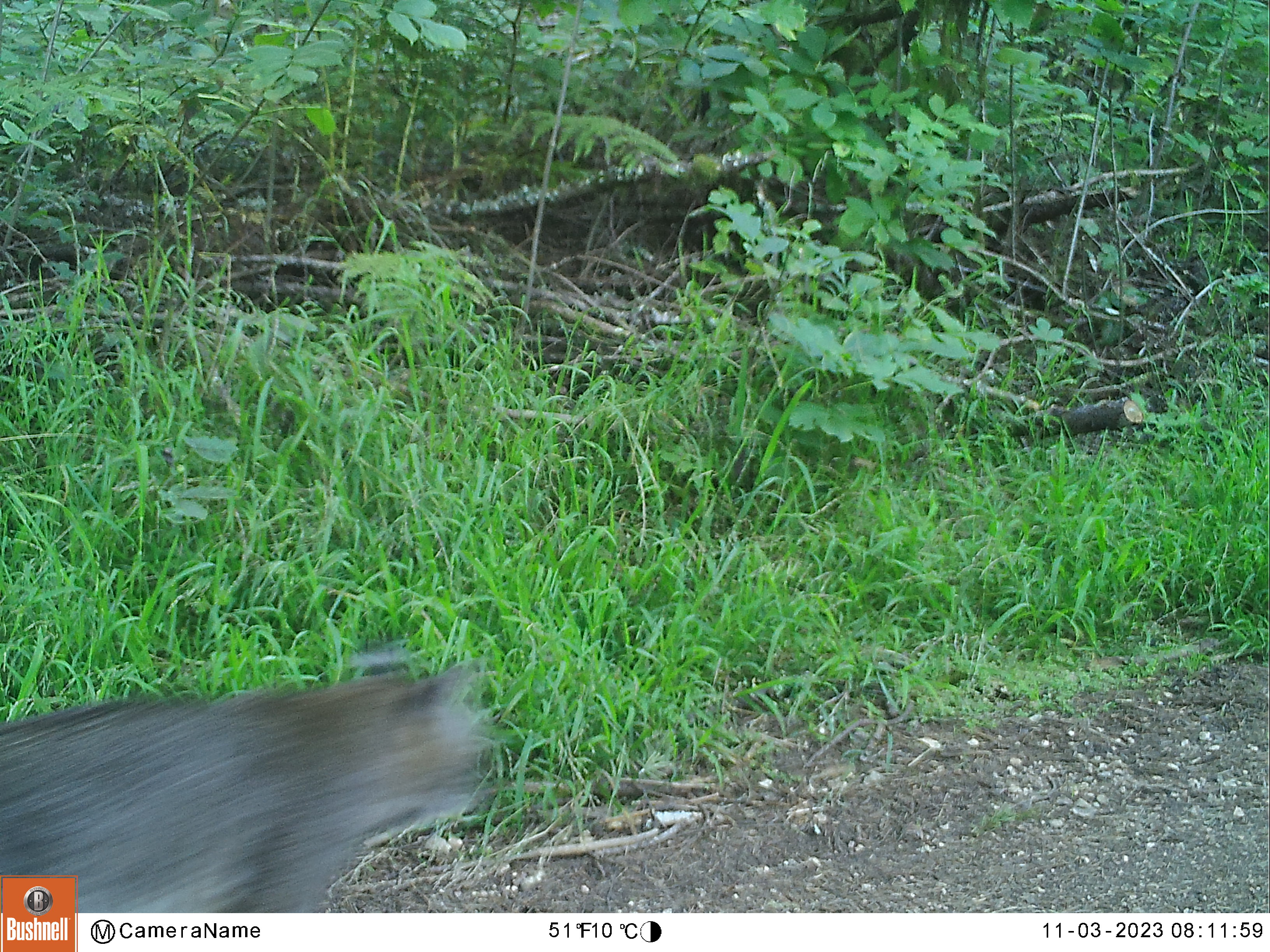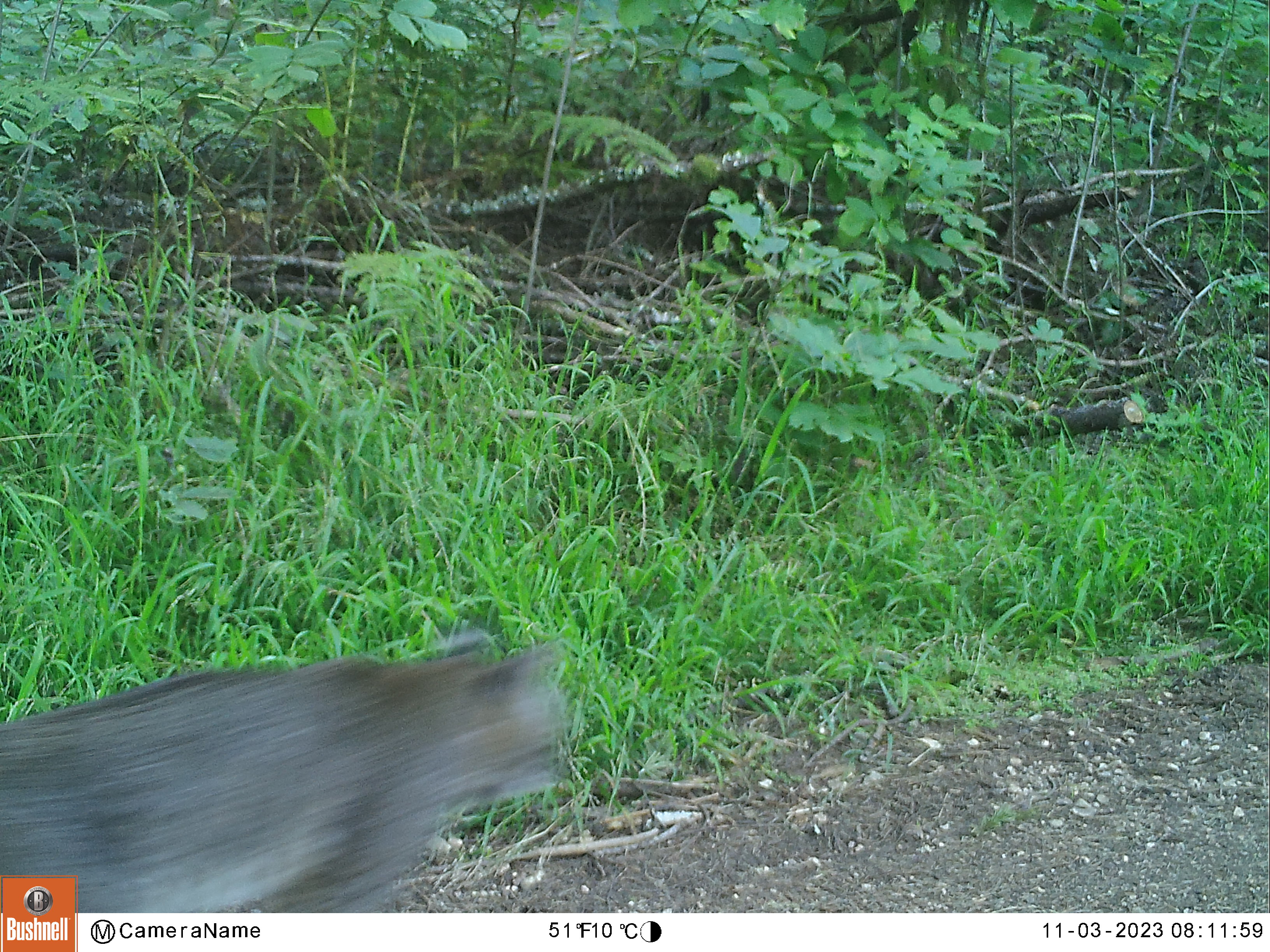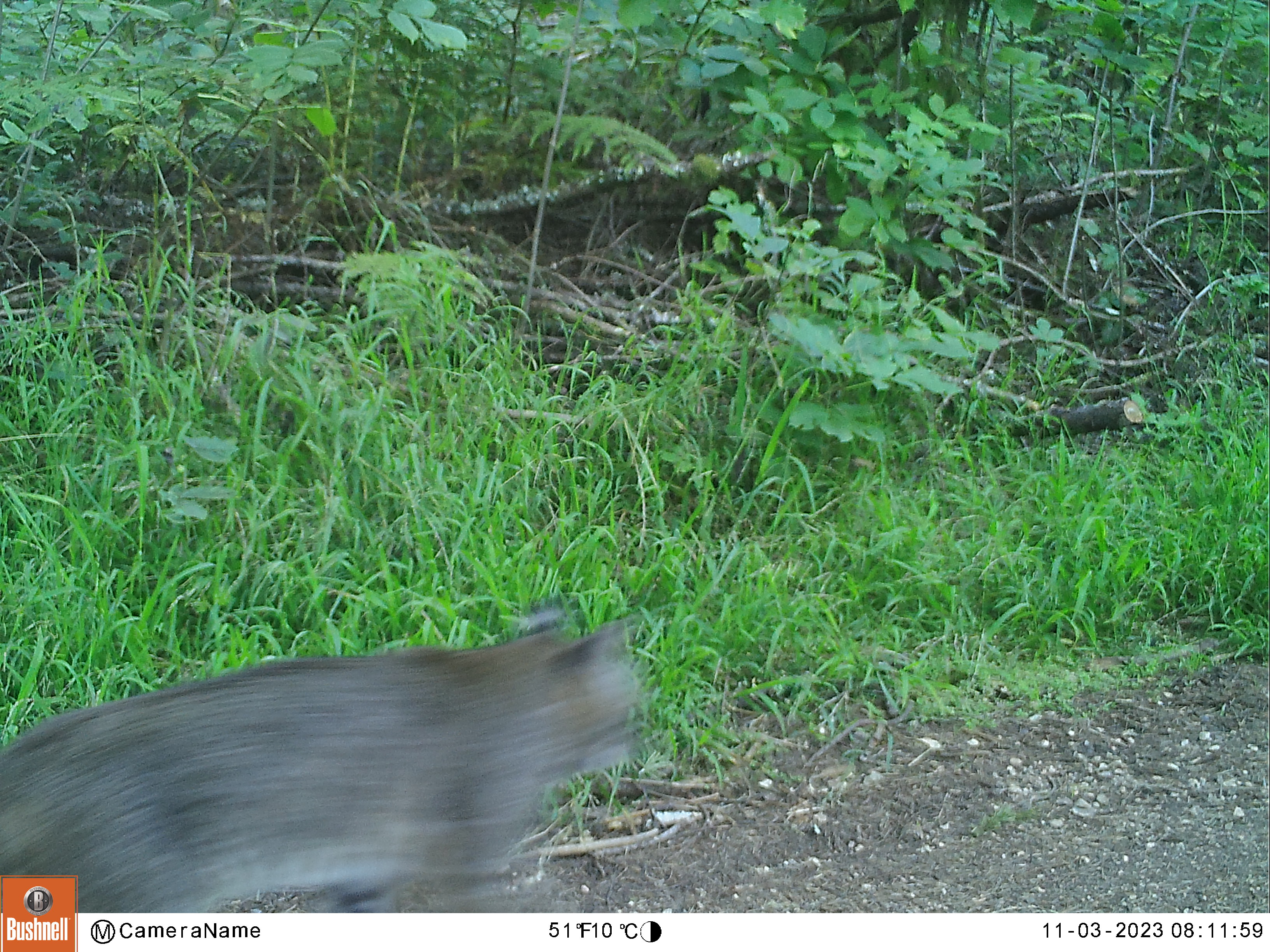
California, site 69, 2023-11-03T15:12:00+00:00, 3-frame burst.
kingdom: Animalia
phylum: Chordata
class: Mammalia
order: Carnivora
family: Felidae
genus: Lynx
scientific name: Lynx rufus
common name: bobcat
Bobcat (Lynx rufus).